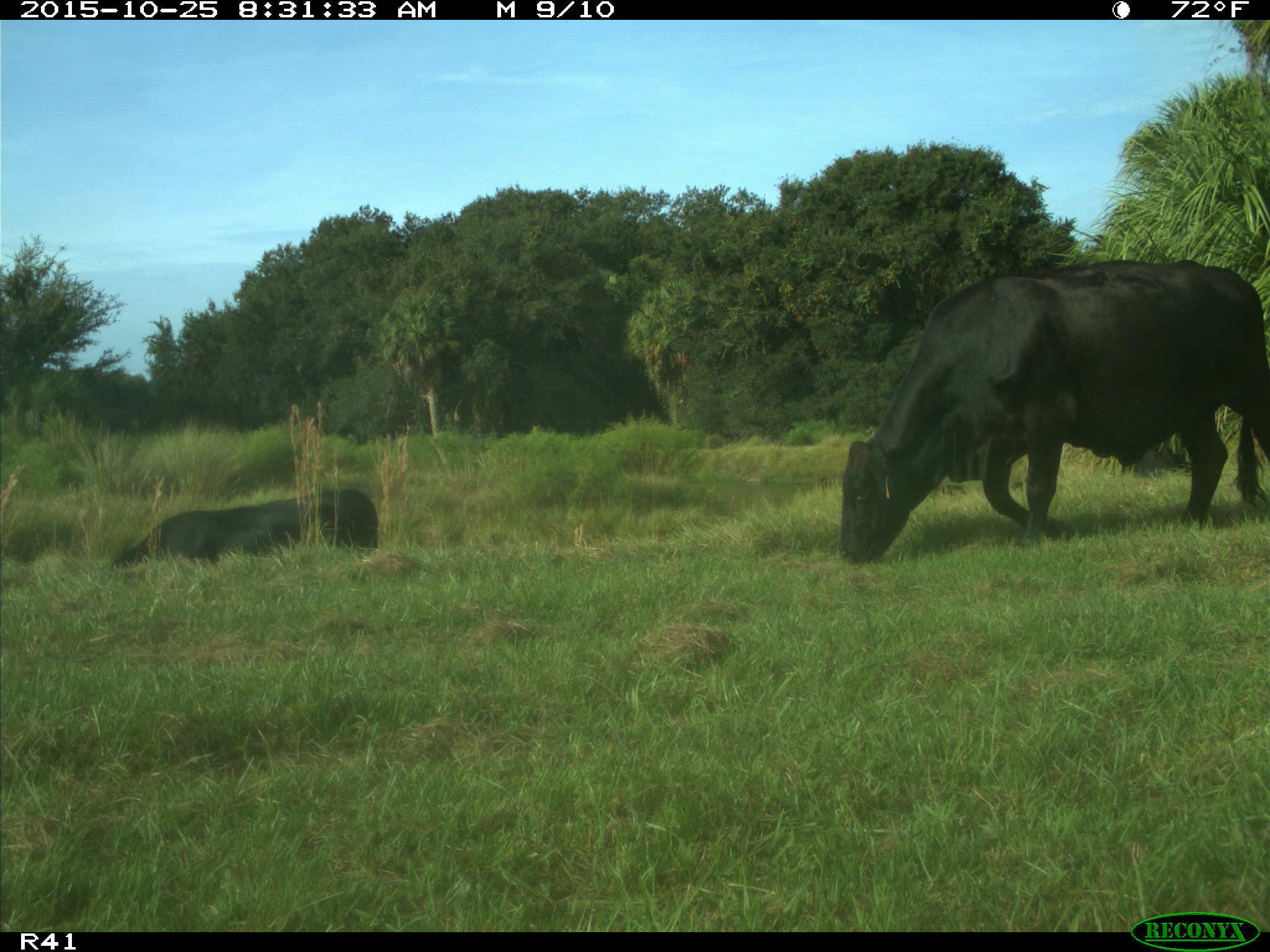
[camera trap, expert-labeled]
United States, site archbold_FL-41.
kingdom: Animalia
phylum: Chordata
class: Mammalia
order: Artiodactyla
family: Bovidae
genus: Bos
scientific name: Bos taurus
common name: domestic cow